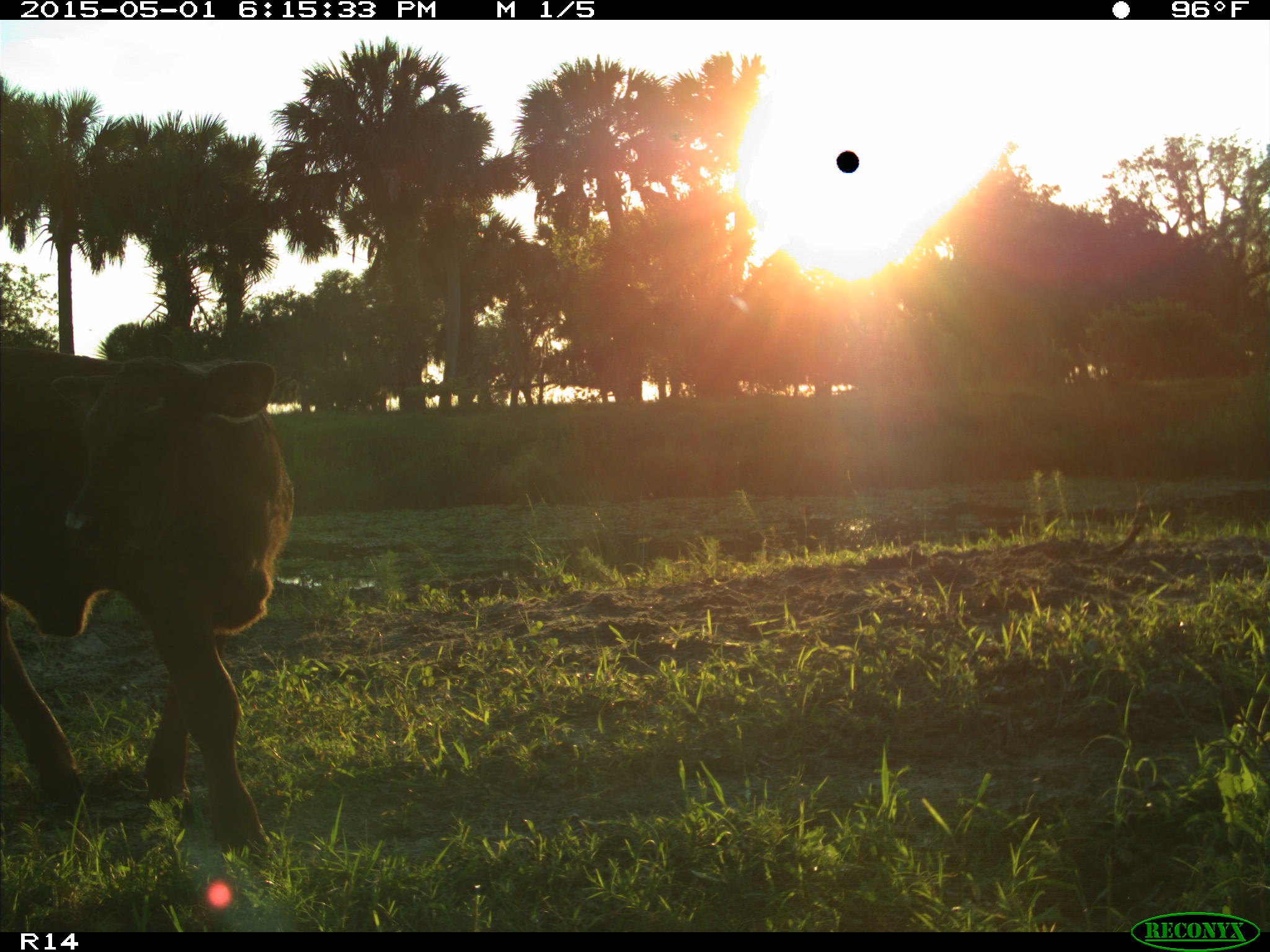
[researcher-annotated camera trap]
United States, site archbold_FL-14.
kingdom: Animalia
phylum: Chordata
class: Mammalia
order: Artiodactyla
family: Bovidae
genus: Bos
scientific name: Bos taurus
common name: domestic cow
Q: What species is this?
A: Bos taurus (domestic cow).